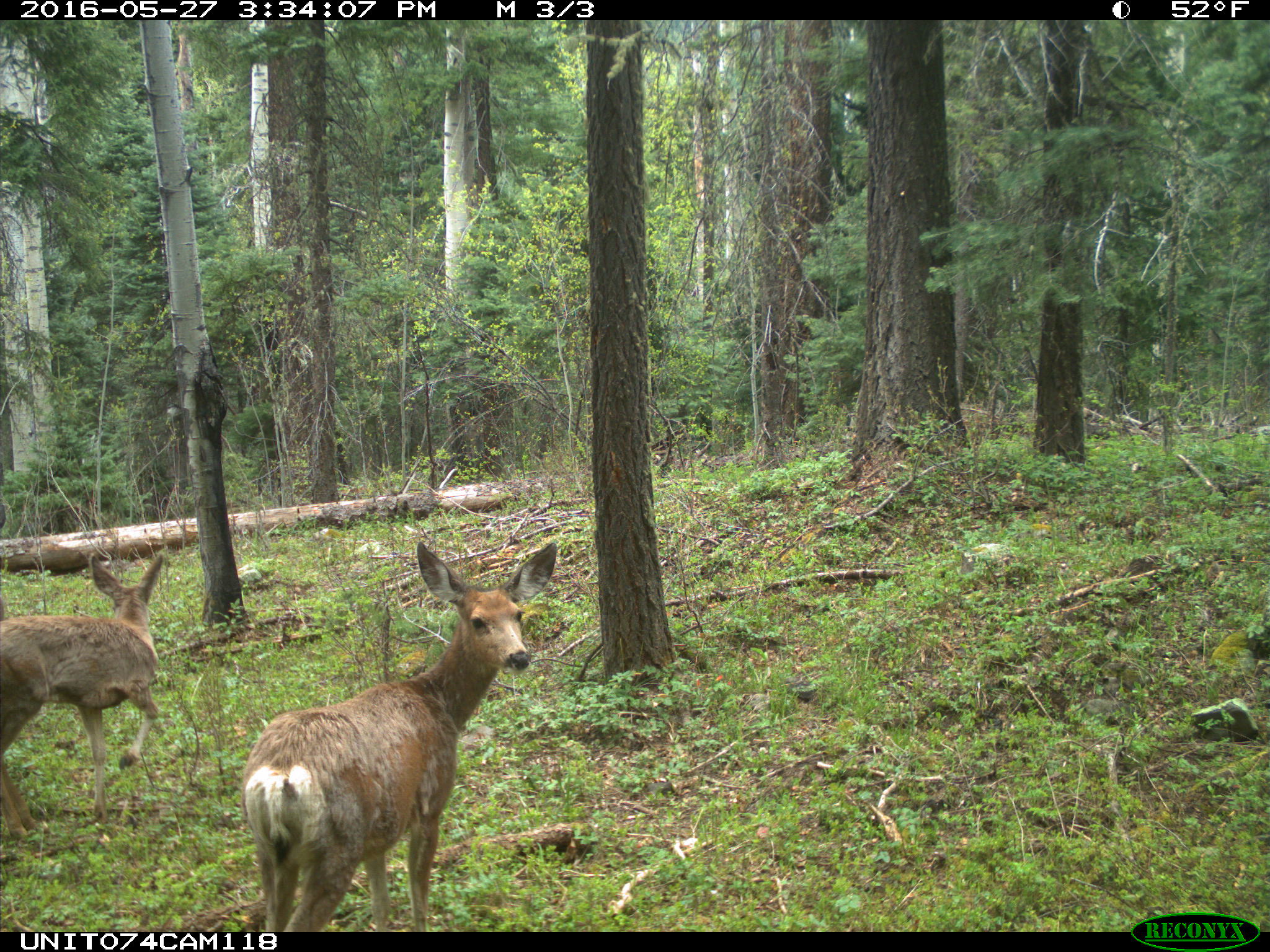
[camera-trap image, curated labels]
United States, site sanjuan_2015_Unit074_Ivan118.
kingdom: Animalia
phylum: Chordata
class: Mammalia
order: Artiodactyla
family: Cervidae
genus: Odocoileus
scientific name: Odocoileus hemionus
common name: mule deer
Odocoileus hemionus (mule deer).